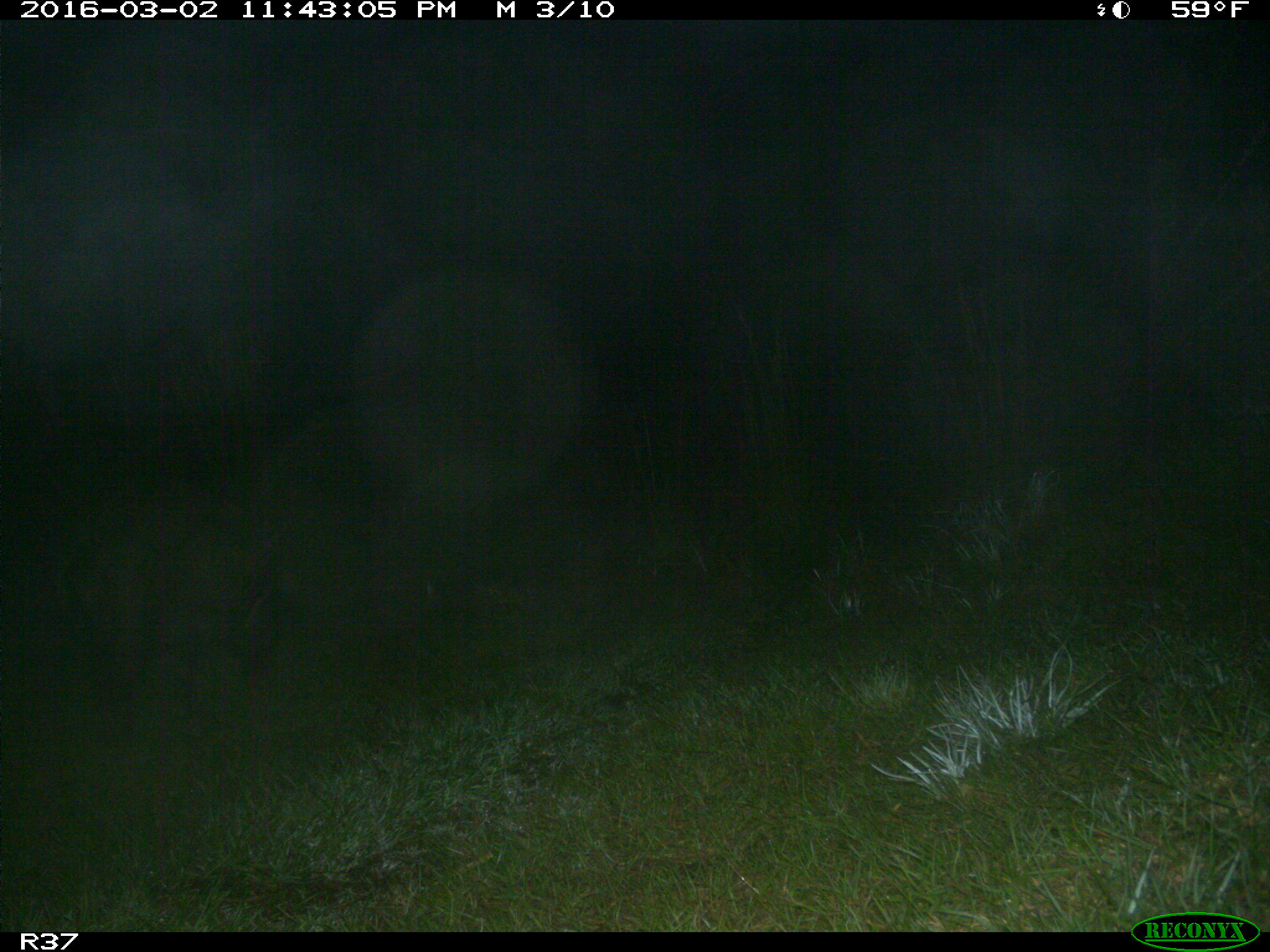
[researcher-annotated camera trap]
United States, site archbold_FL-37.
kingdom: Animalia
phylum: Chordata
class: Mammalia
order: Artiodactyla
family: Suidae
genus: Sus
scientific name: Sus scrofa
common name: wild boar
Sus scrofa (wild boar).